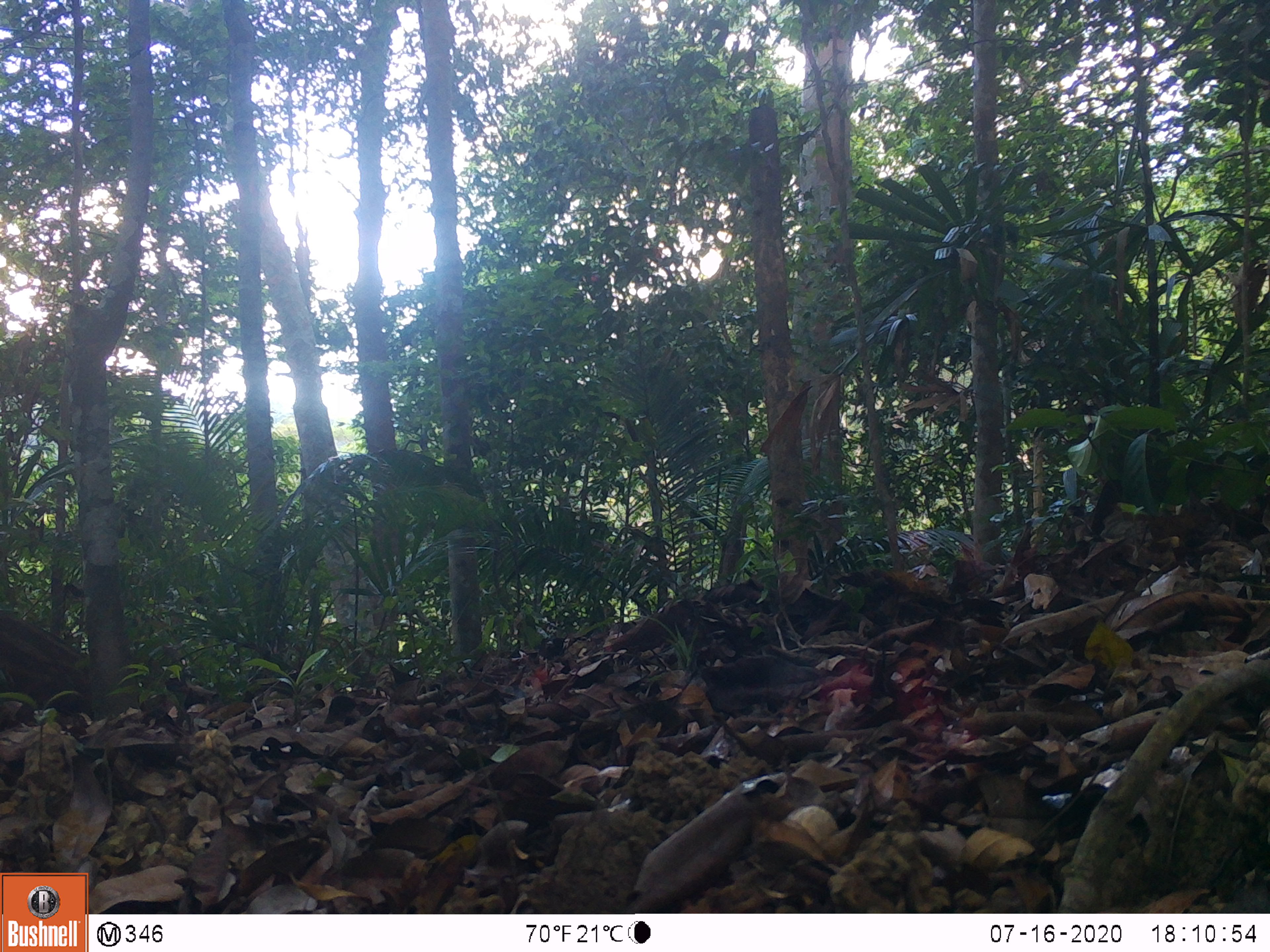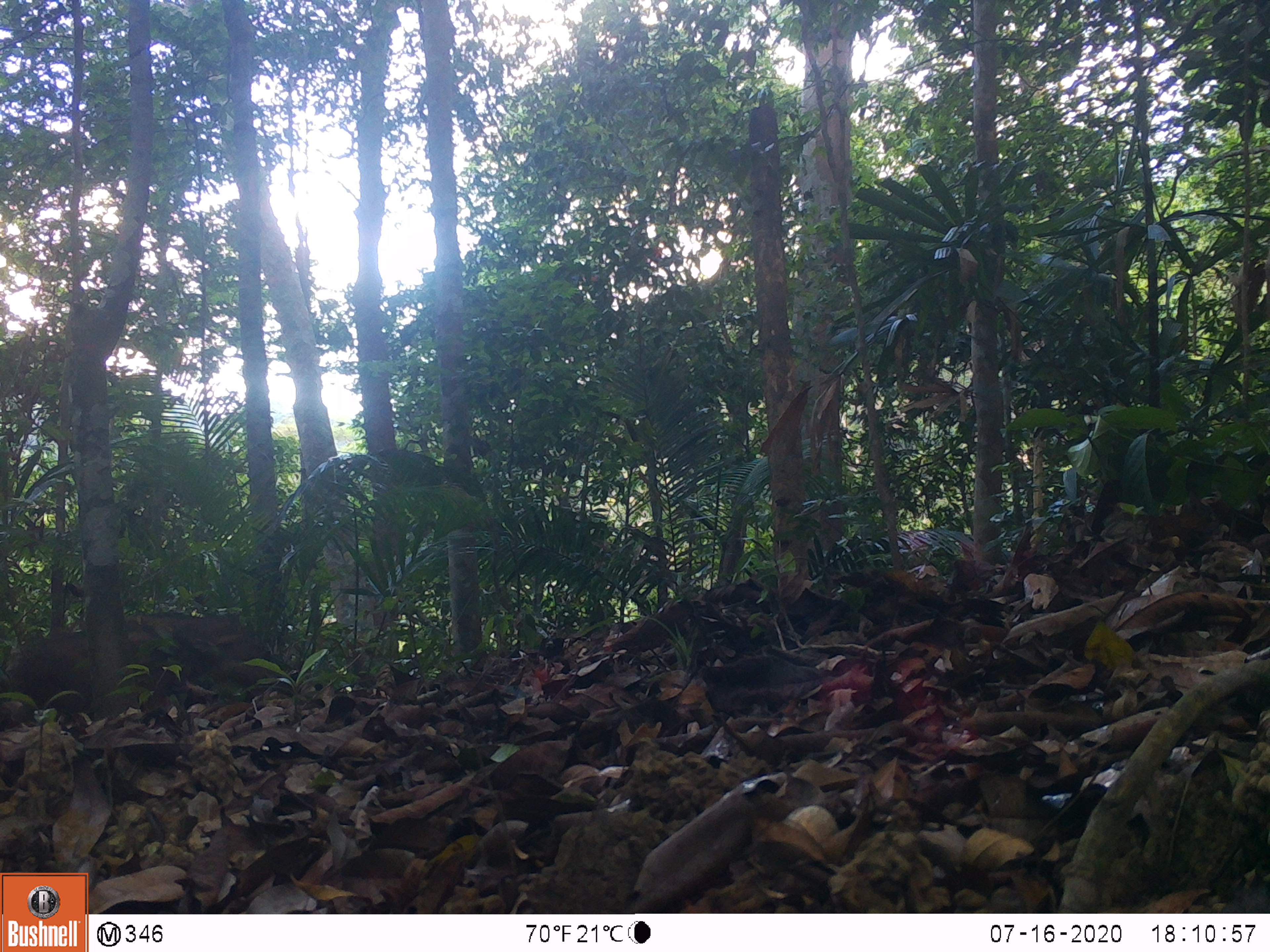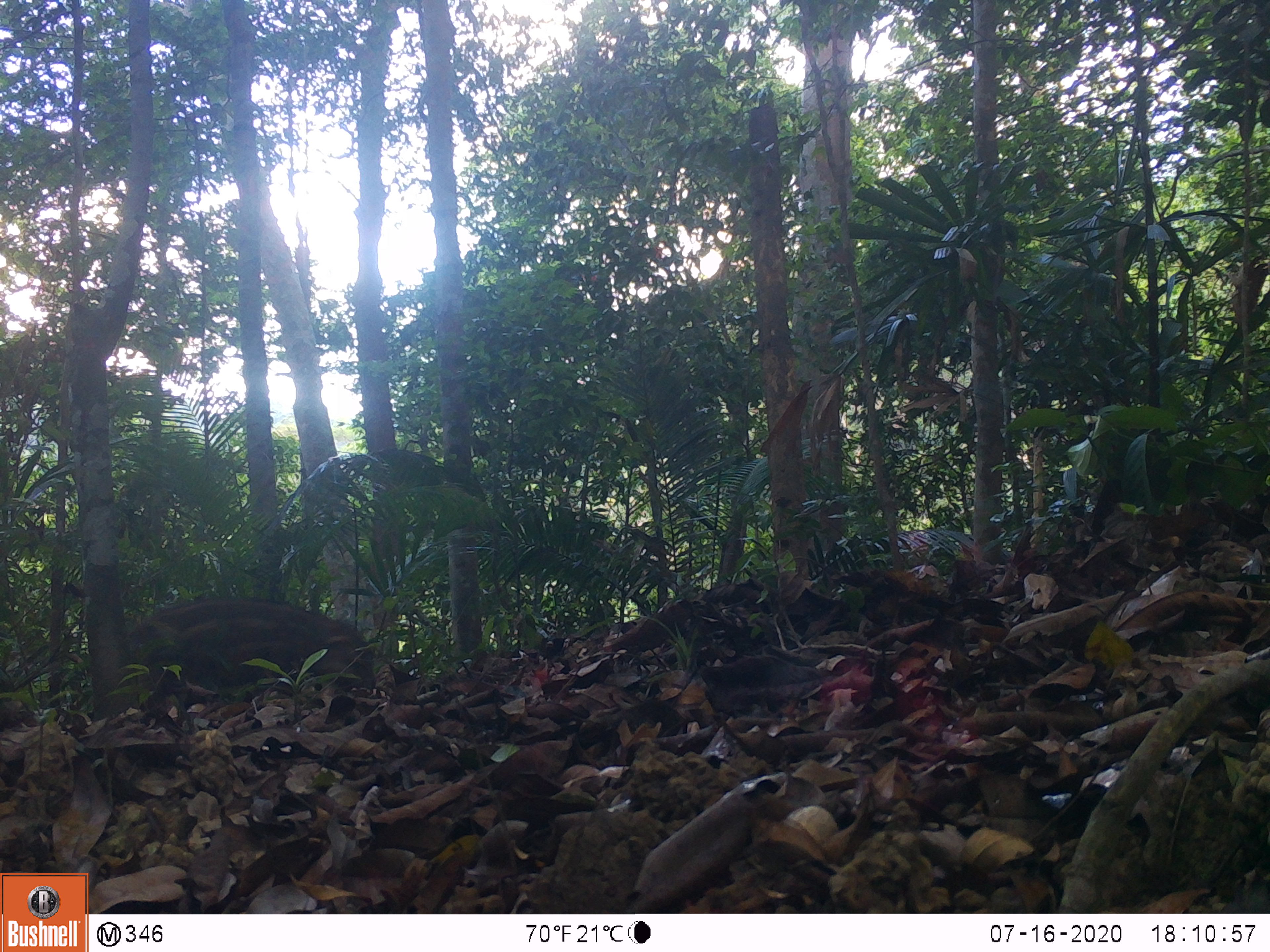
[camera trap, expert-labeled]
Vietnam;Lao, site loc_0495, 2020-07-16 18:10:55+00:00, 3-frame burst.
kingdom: Animalia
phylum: Chordata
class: Mammalia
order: Artiodactyla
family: Suidae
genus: Sus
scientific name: Sus scrofa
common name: eurasian wild pig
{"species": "eurasian wild pig (Sus scrofa)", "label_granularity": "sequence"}